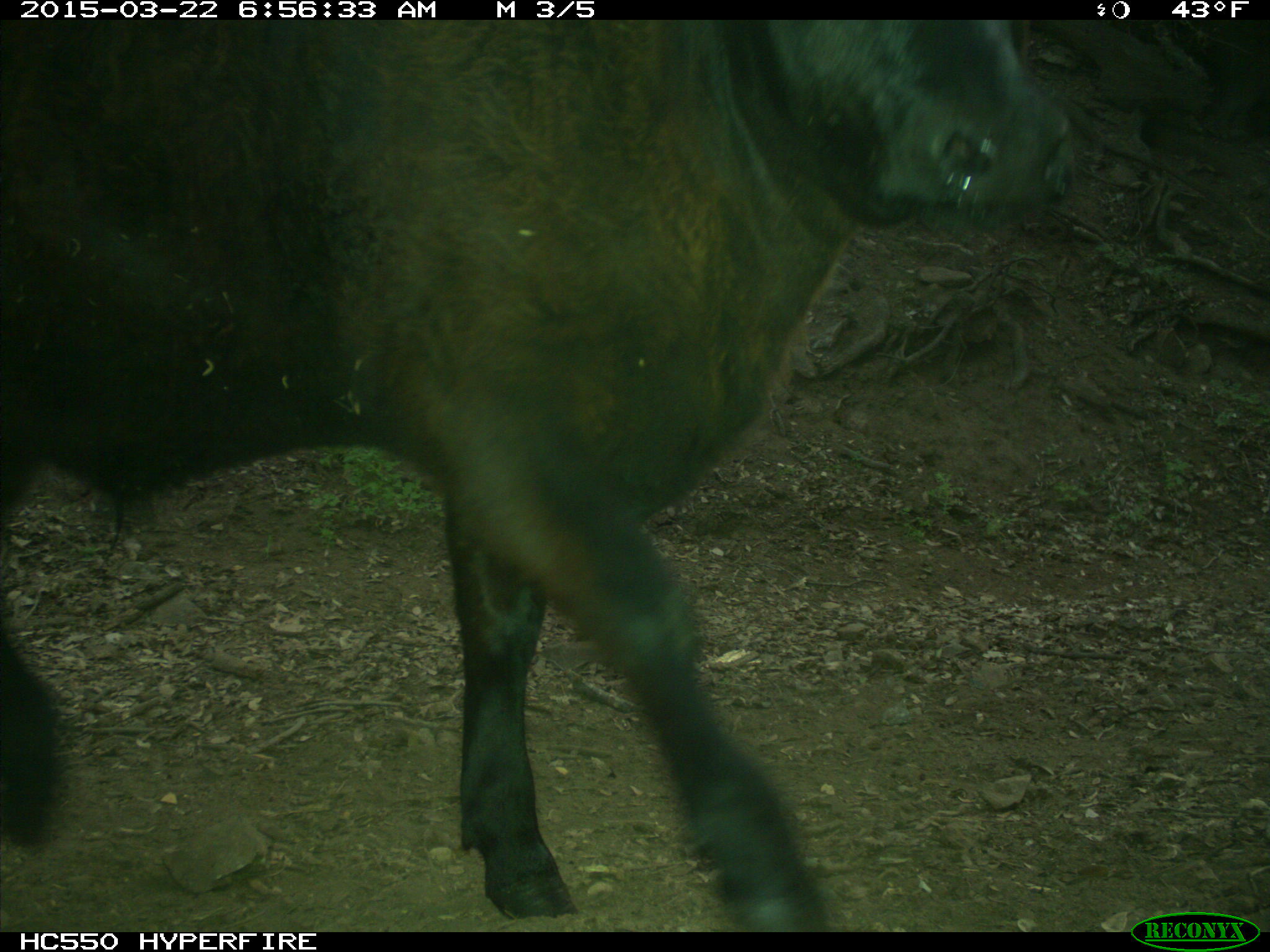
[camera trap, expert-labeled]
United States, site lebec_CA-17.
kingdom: Animalia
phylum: Chordata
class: Mammalia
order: Artiodactyla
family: Bovidae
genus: Bos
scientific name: Bos taurus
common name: domestic cow